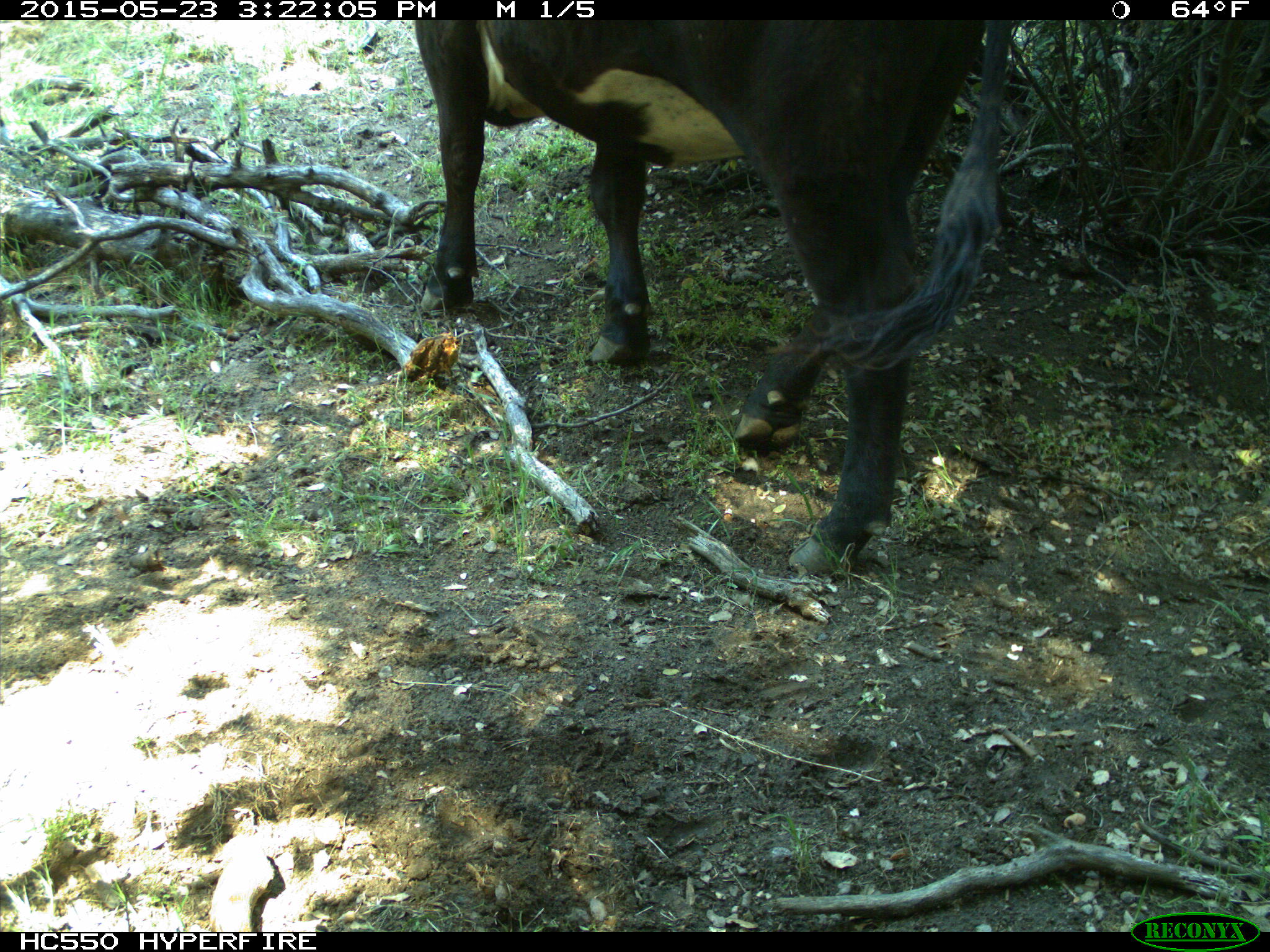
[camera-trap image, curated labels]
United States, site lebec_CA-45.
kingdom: Animalia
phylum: Chordata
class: Mammalia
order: Artiodactyla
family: Bovidae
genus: Bos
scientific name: Bos taurus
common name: domestic cow